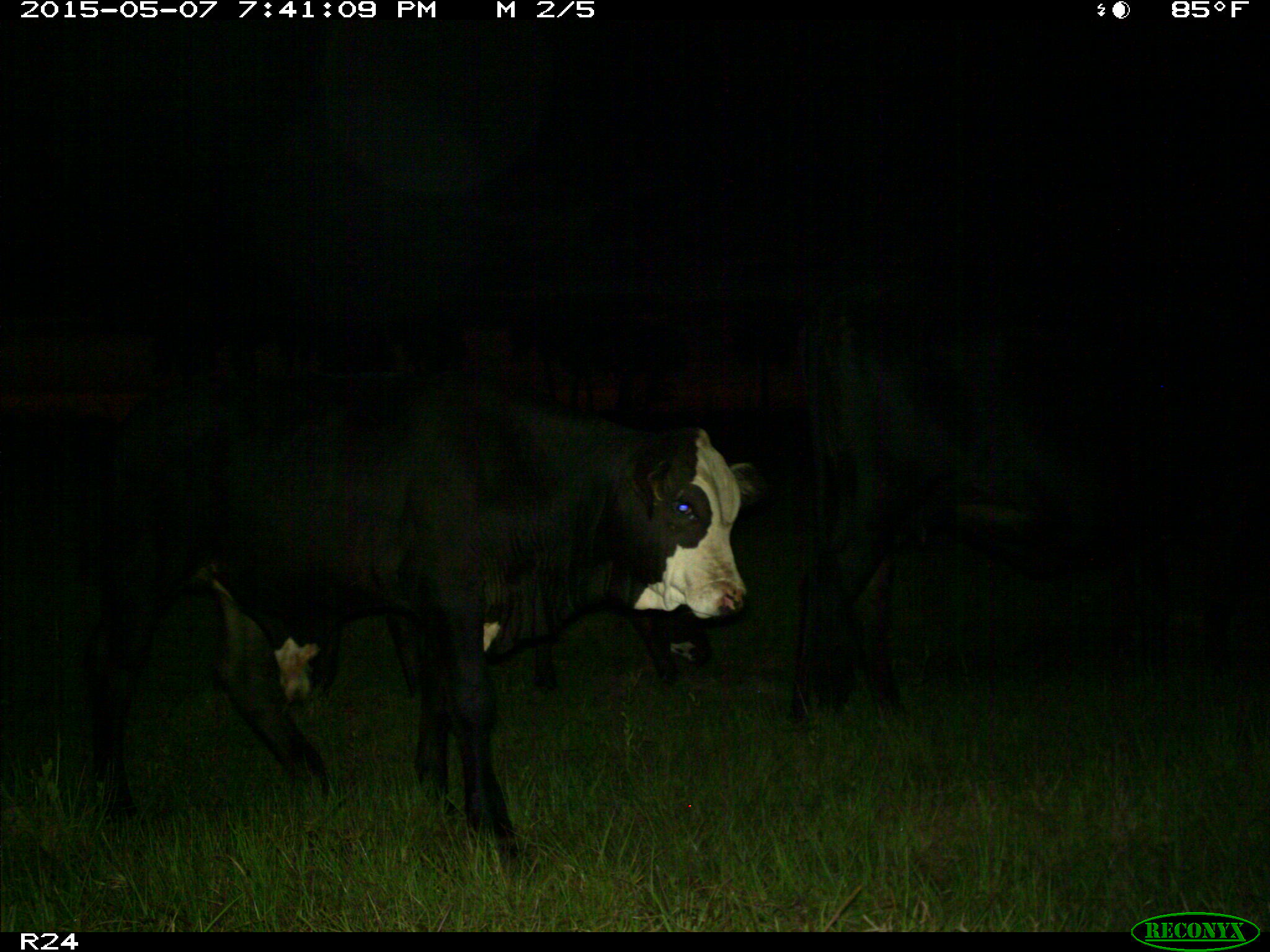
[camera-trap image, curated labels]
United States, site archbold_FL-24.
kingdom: Animalia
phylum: Chordata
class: Mammalia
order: Artiodactyla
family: Bovidae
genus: Bos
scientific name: Bos taurus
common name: domestic cow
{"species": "Bos taurus (domestic cow)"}